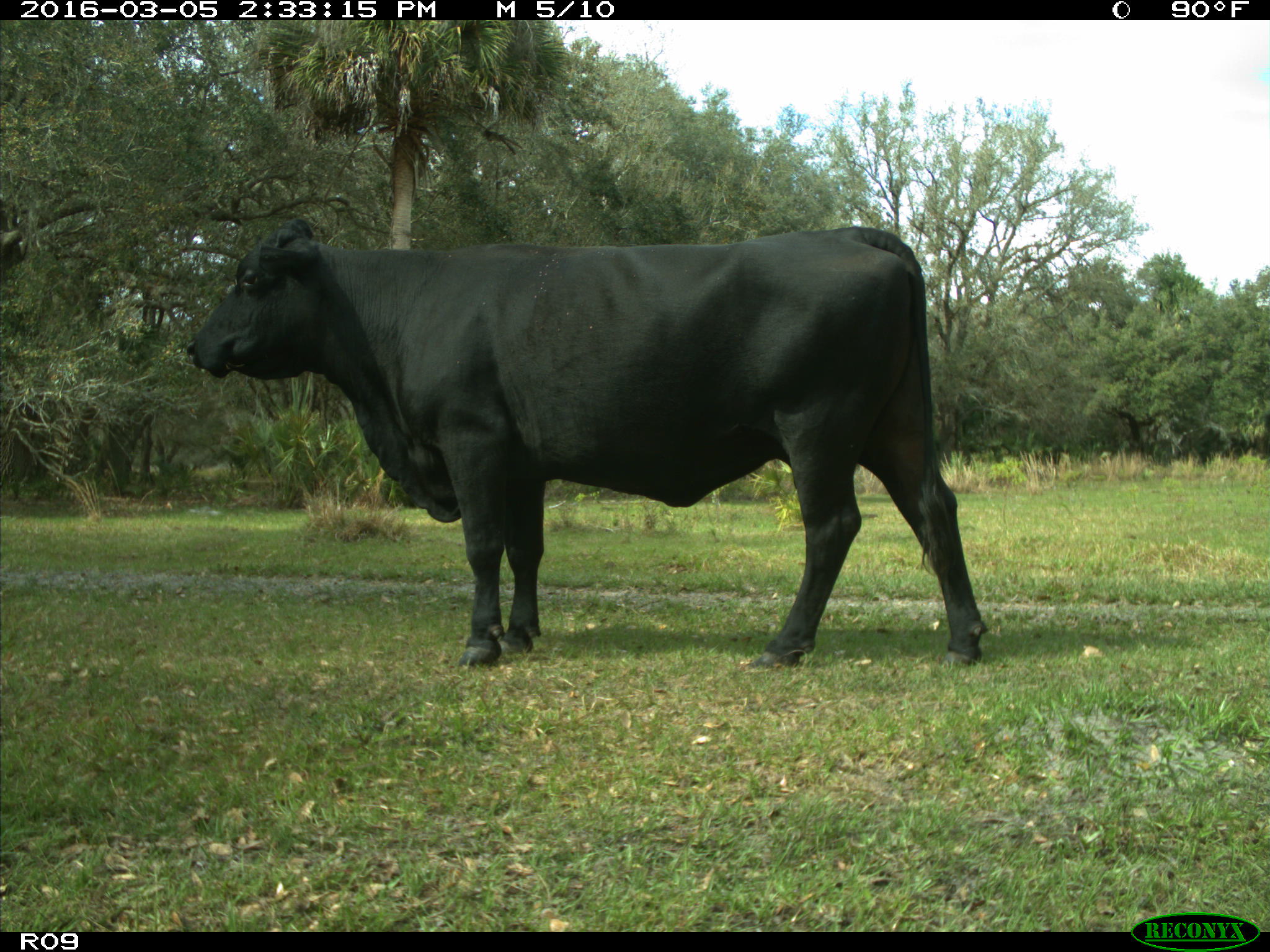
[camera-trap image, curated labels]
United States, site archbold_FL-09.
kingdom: Animalia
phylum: Chordata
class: Mammalia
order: Artiodactyla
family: Bovidae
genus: Bos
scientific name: Bos taurus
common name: domestic cow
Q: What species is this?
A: Bos taurus (domestic cow).